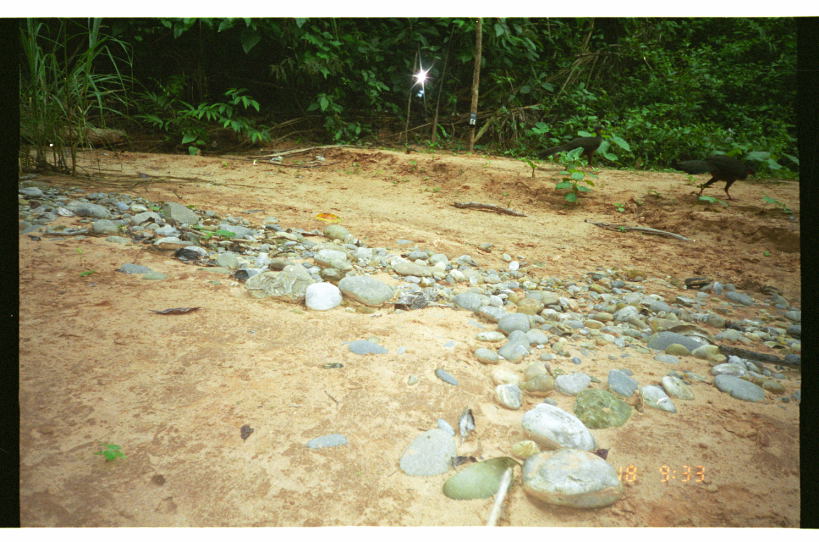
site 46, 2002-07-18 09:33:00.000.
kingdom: Animalia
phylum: Chordata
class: Aves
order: Galliformes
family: Cracidae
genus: Penelope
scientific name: Penelope jacquacu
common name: spix's guan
Penelope jacquacu (spix's guan).